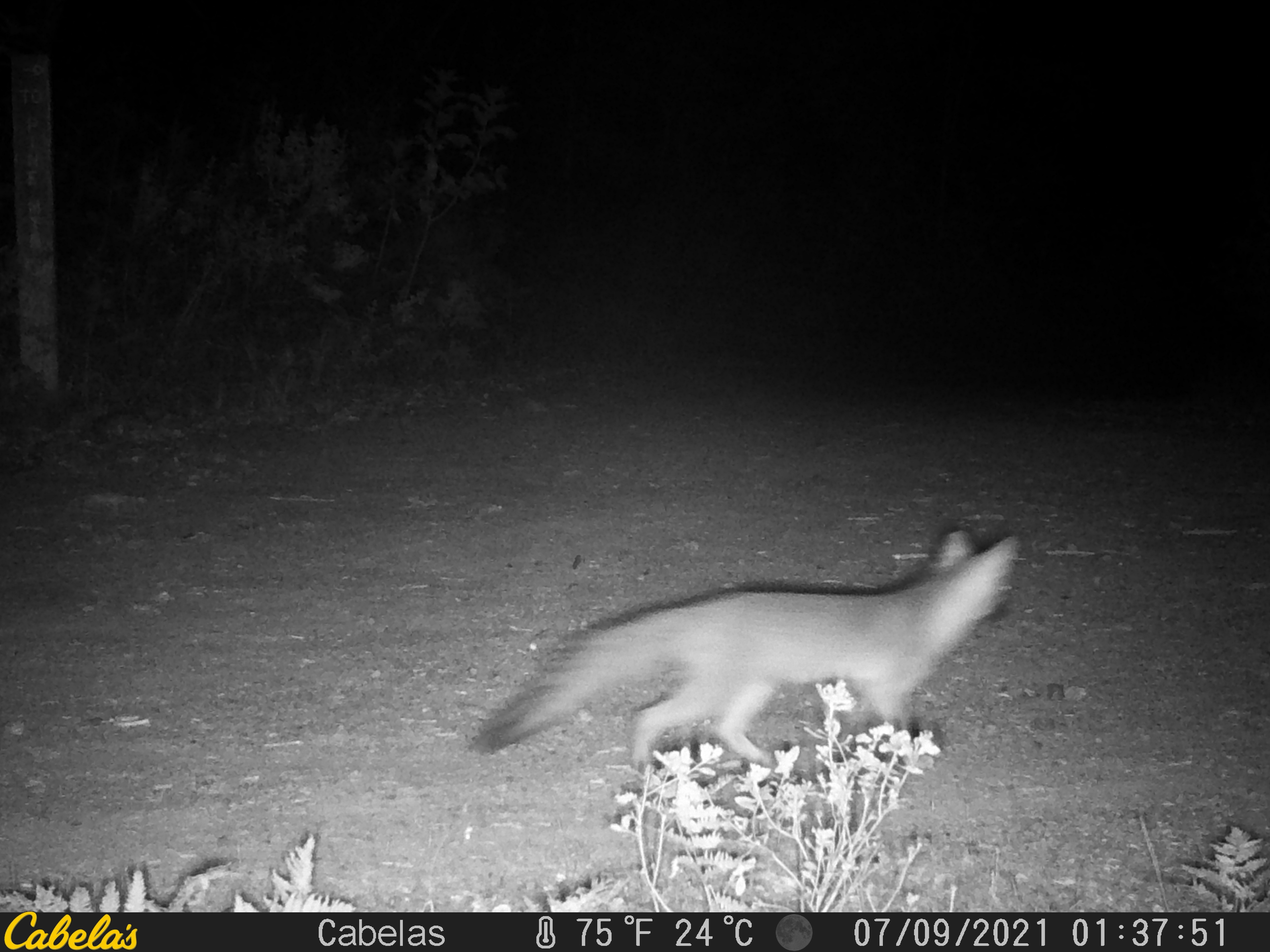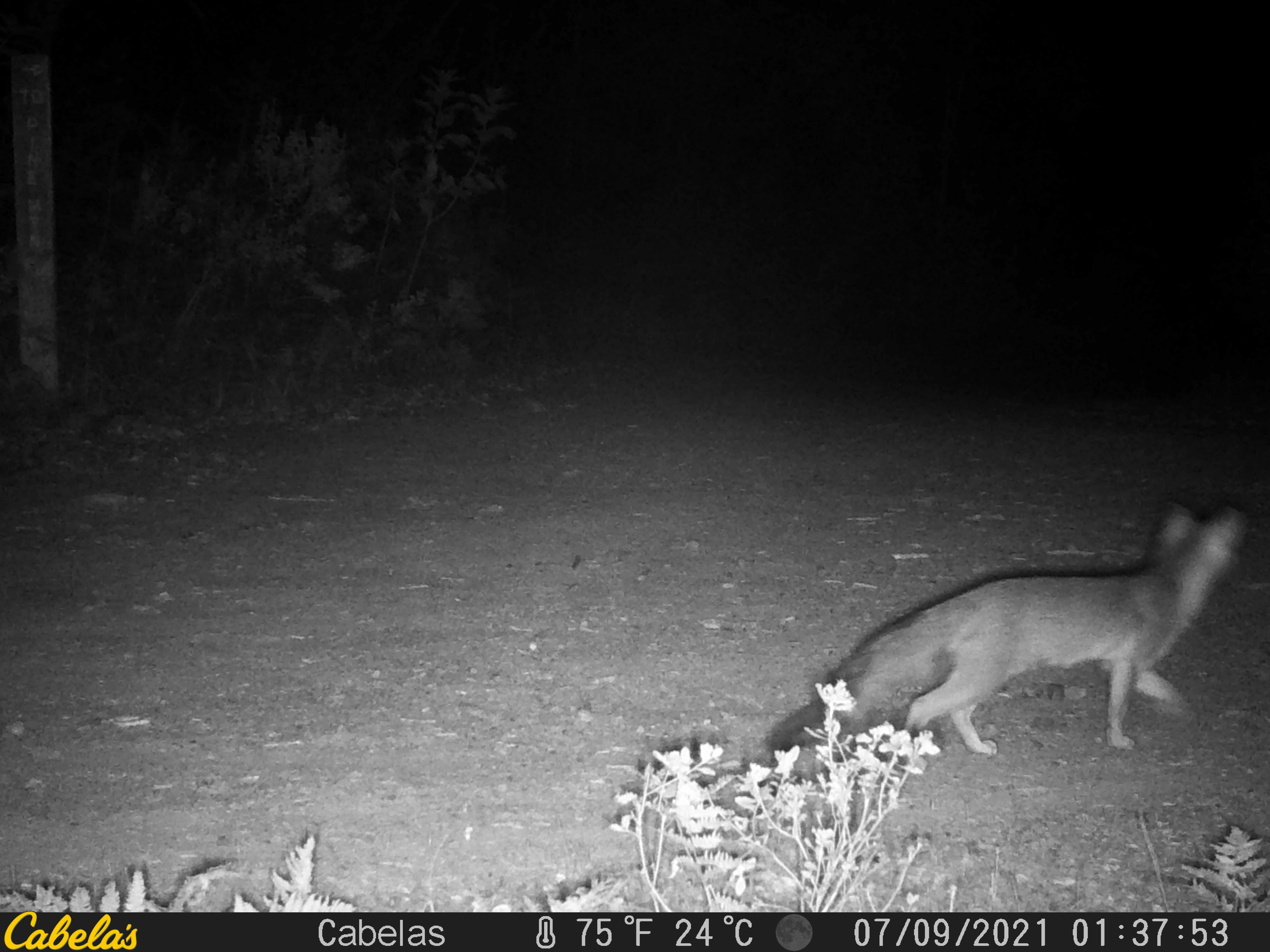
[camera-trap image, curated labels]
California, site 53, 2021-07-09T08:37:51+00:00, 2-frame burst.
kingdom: Animalia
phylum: Chordata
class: Mammalia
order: Carnivora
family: Canidae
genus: Urocyon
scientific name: Urocyon cinereoargenteus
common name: gray fox